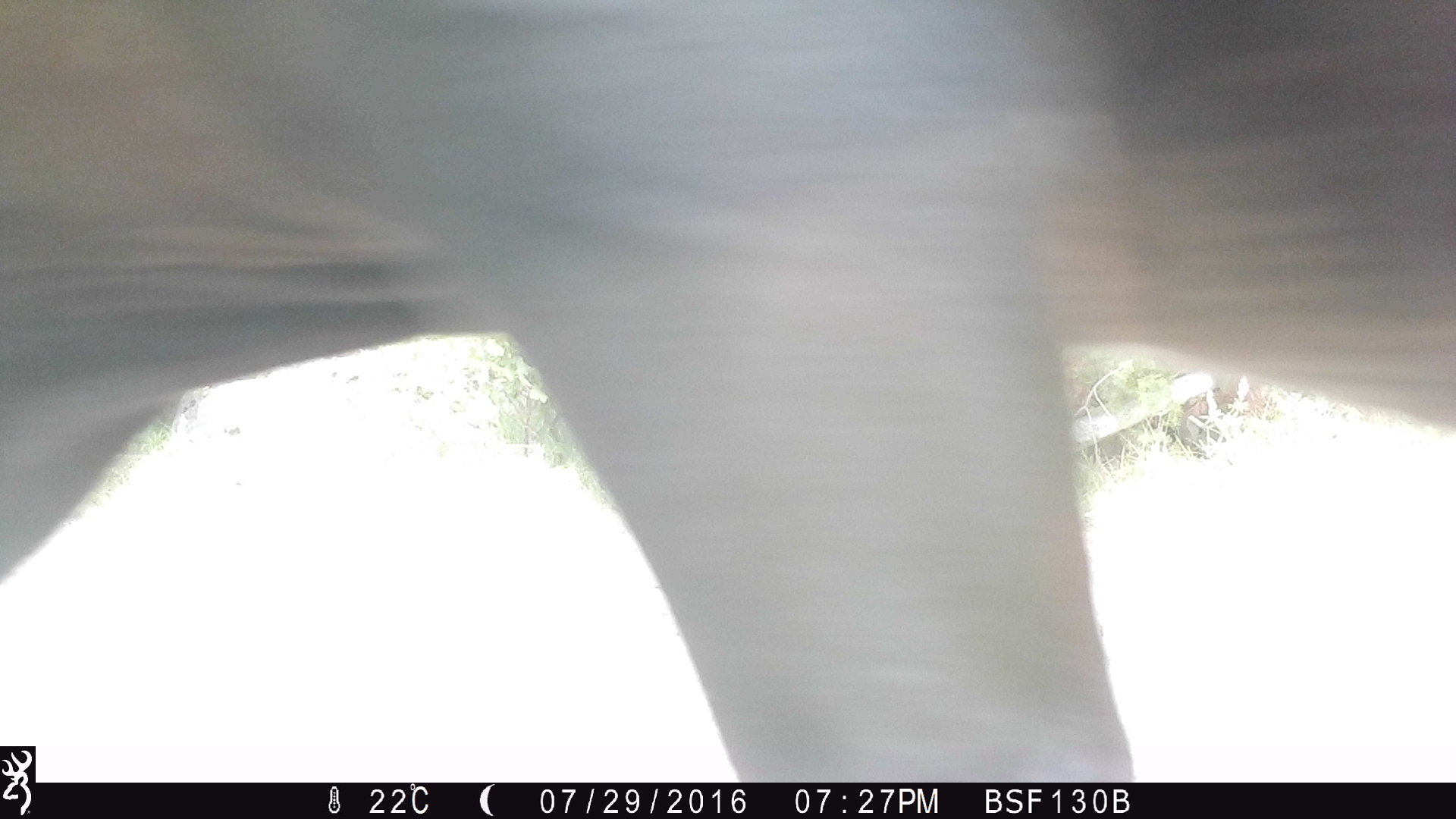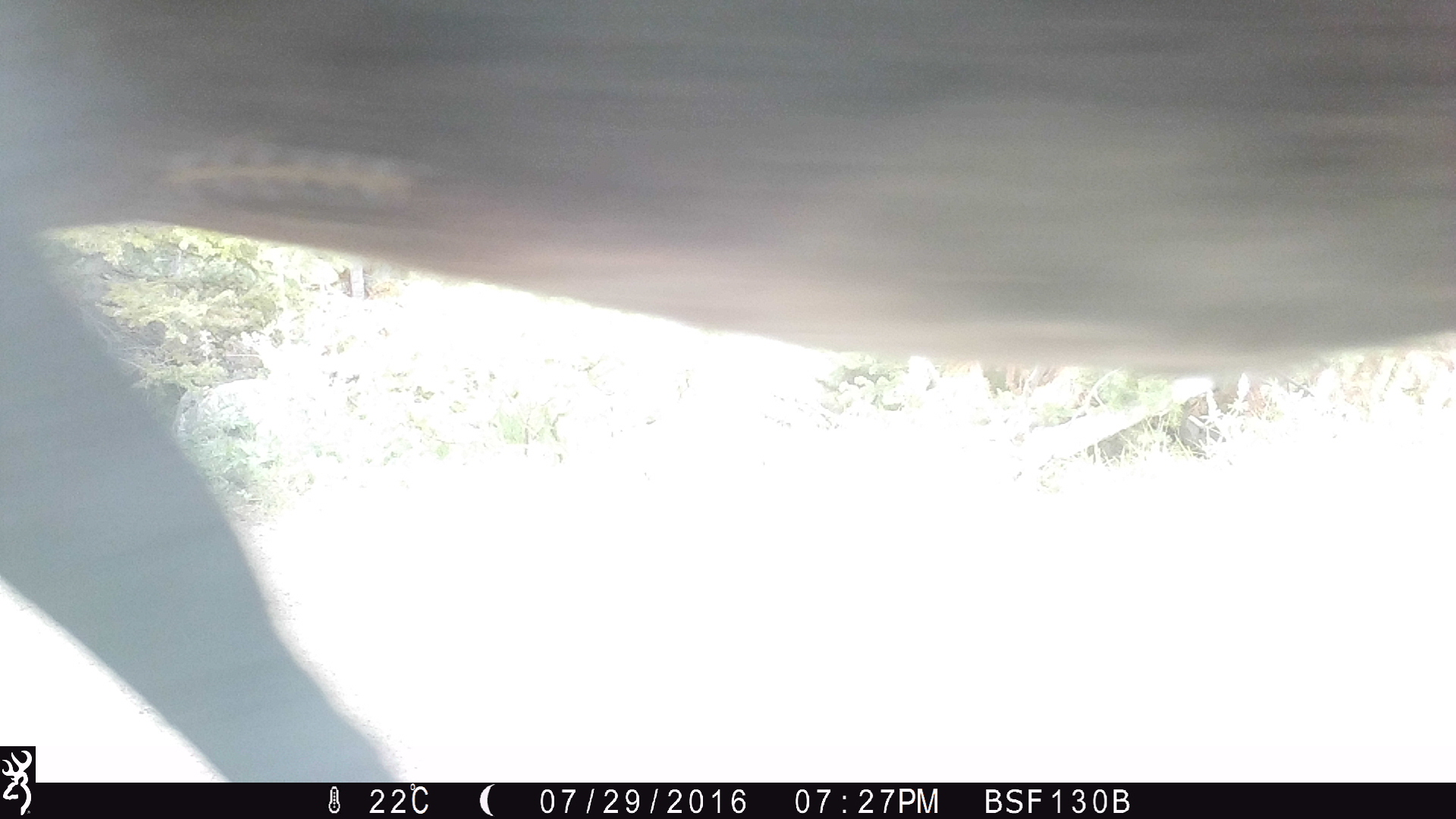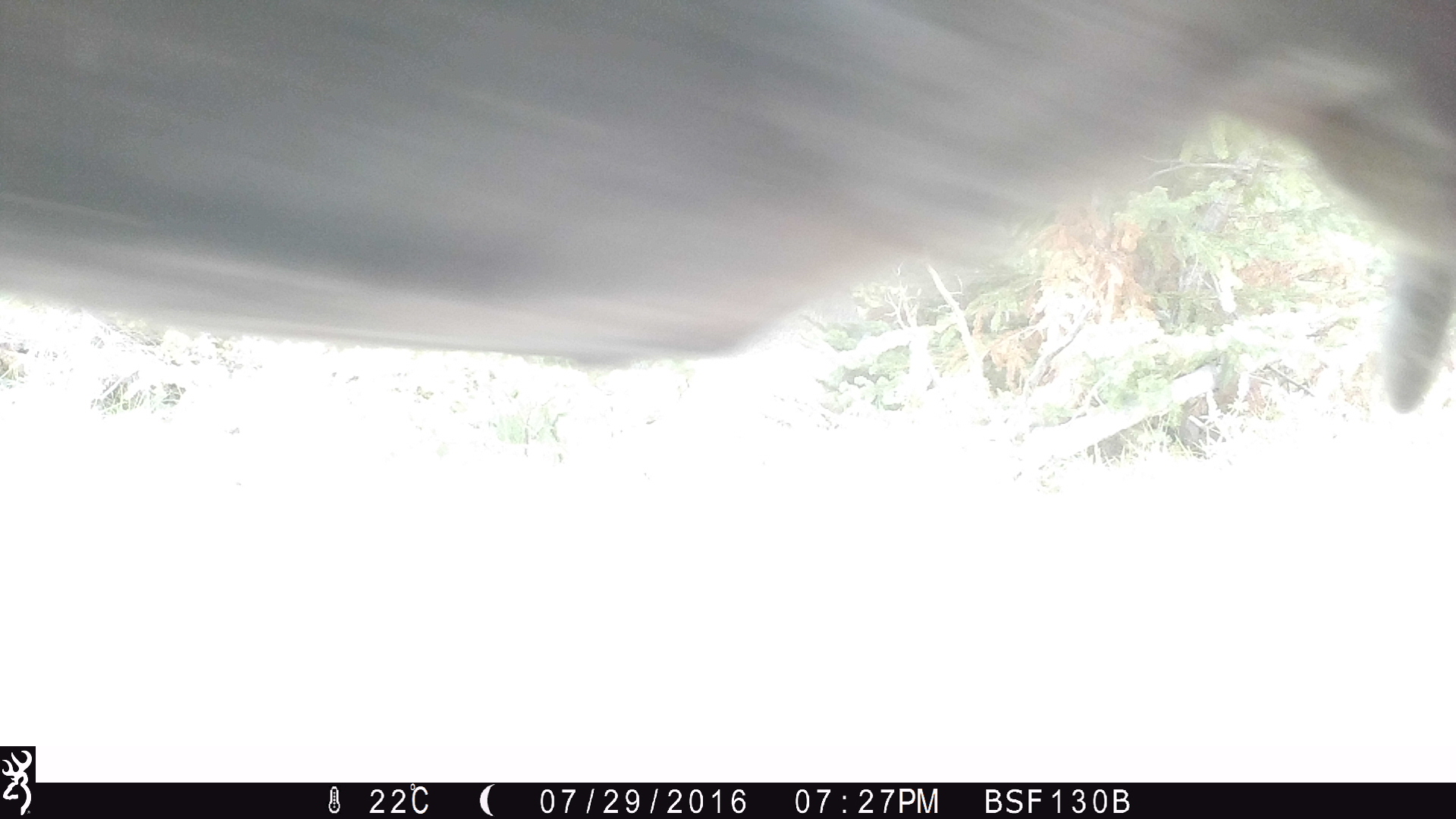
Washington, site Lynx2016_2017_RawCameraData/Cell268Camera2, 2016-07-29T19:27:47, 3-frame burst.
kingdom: Animalia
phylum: Chordata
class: Mammalia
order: Artiodactyla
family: Bovidae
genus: Bos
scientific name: Bos taurus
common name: domestic cattle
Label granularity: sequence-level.